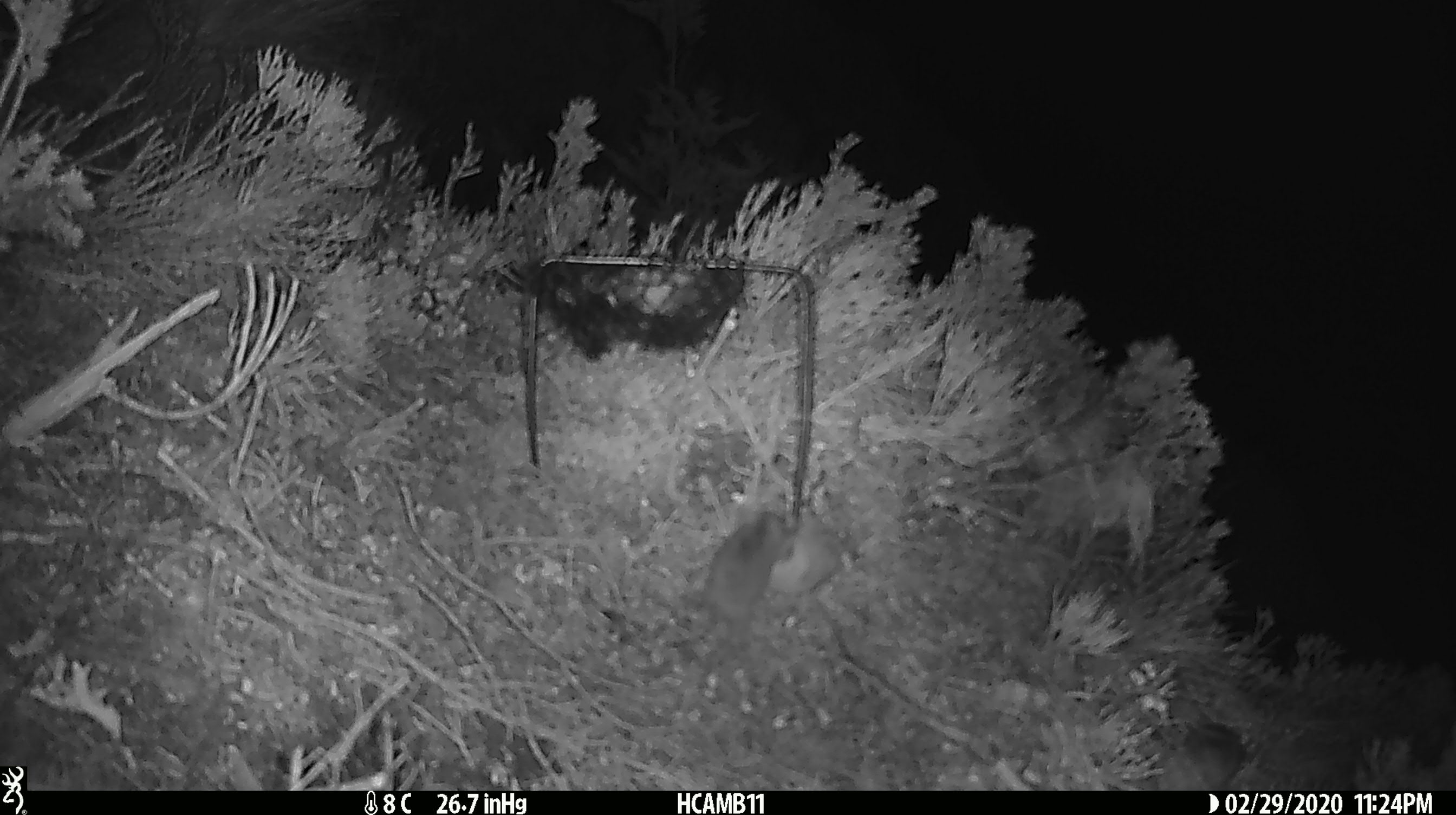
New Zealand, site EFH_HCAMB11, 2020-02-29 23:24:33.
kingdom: Animalia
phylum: Chordata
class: Mammalia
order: Rodentia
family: Muridae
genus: Mus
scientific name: Mus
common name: mouse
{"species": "mouse (Mus)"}